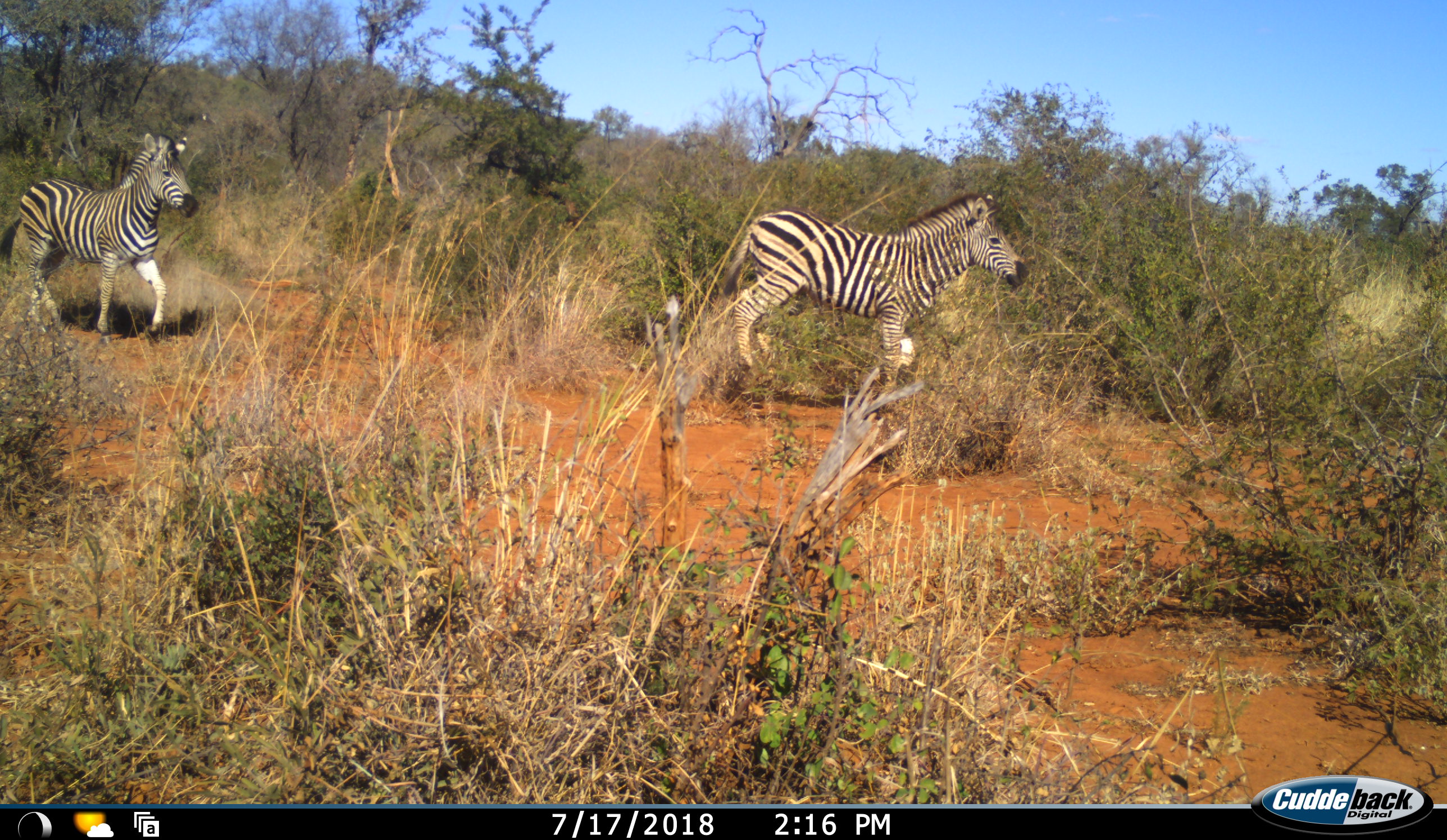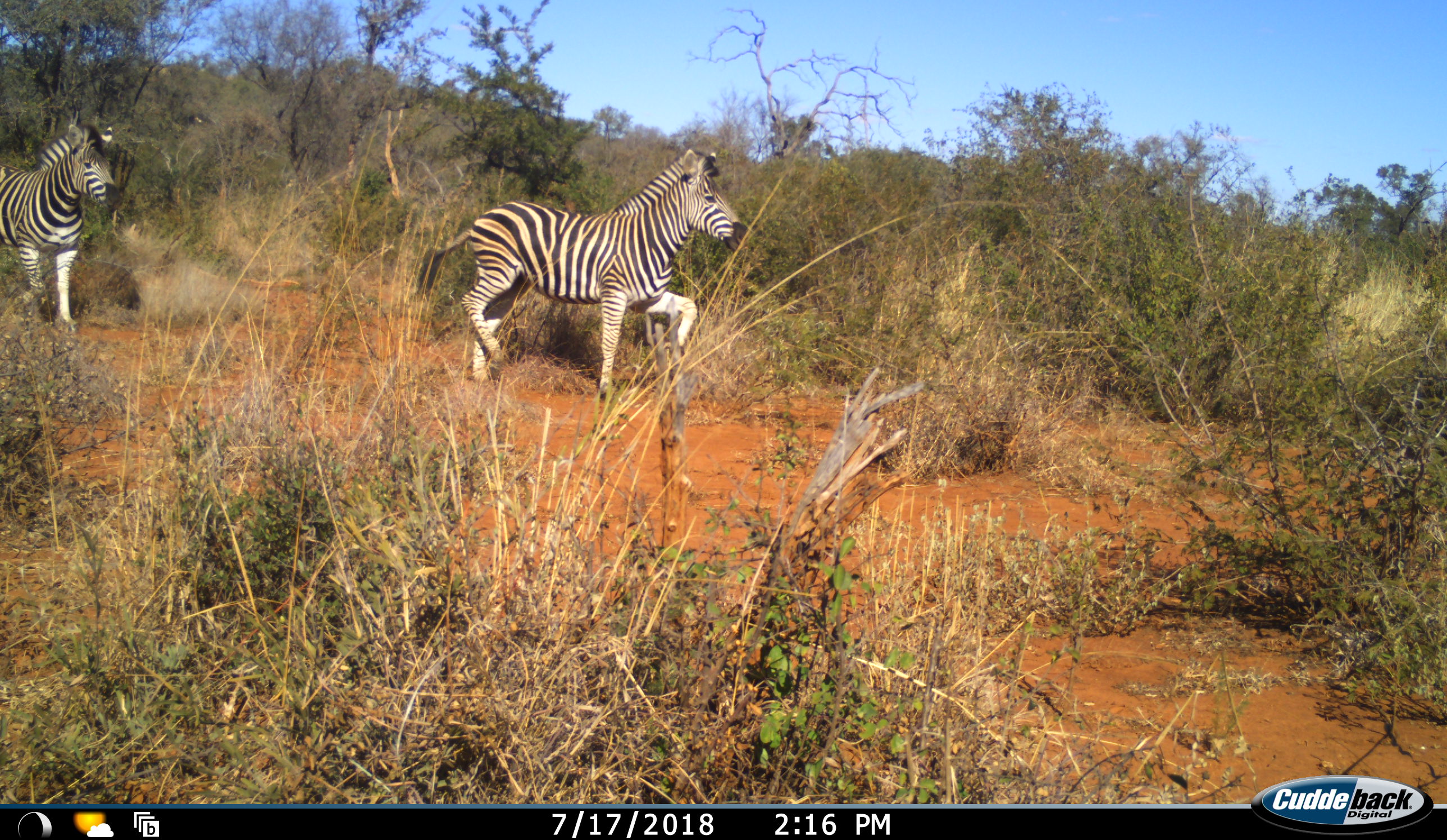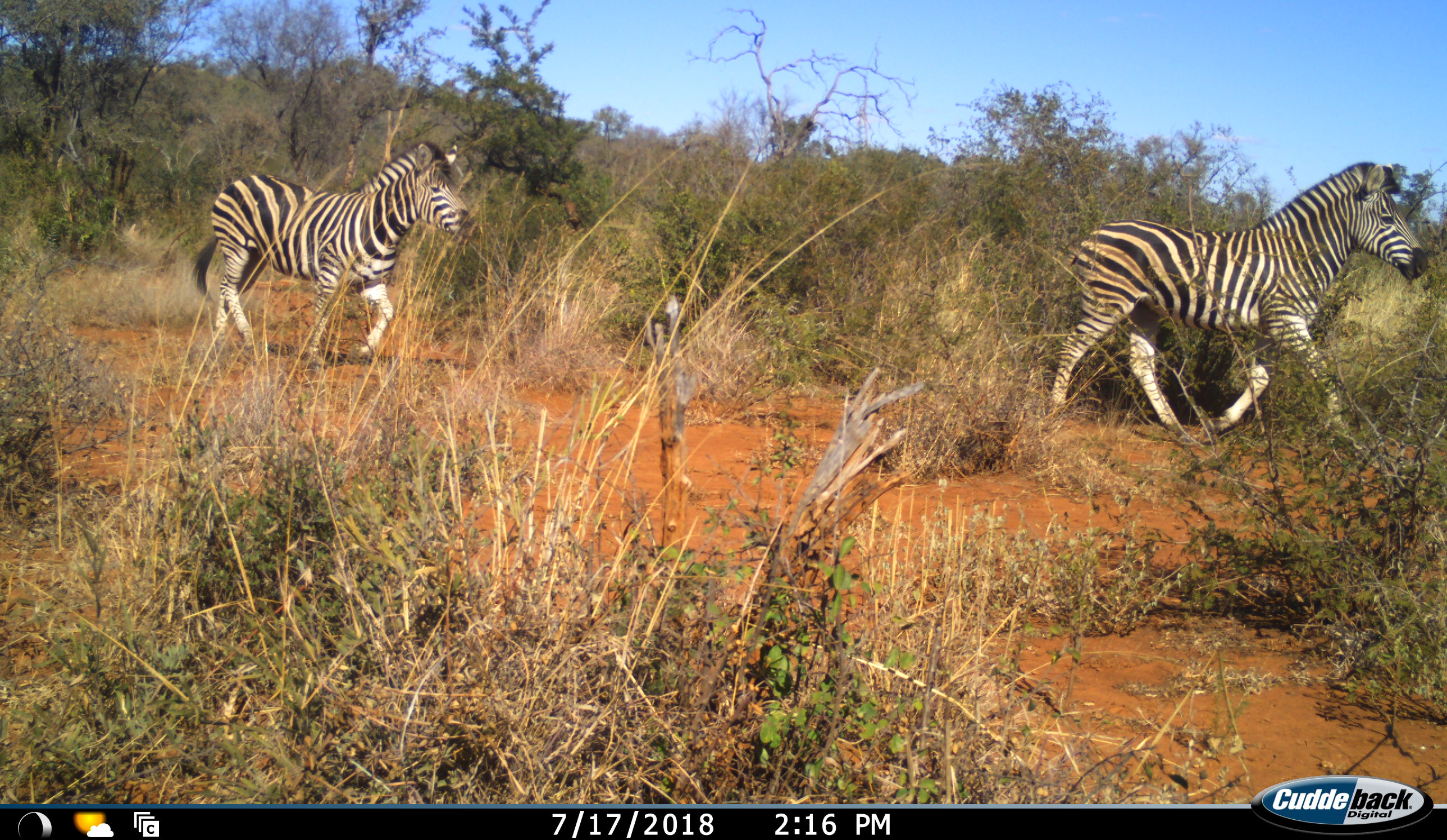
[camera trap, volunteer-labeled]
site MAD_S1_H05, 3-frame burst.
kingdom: Animalia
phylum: Chordata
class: Mammalia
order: Perissodactyla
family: Equidae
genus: Equus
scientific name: Equus quagga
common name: plains zebra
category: zebraplains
Zebraplains (plains zebra) (Equus quagga), count 2. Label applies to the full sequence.